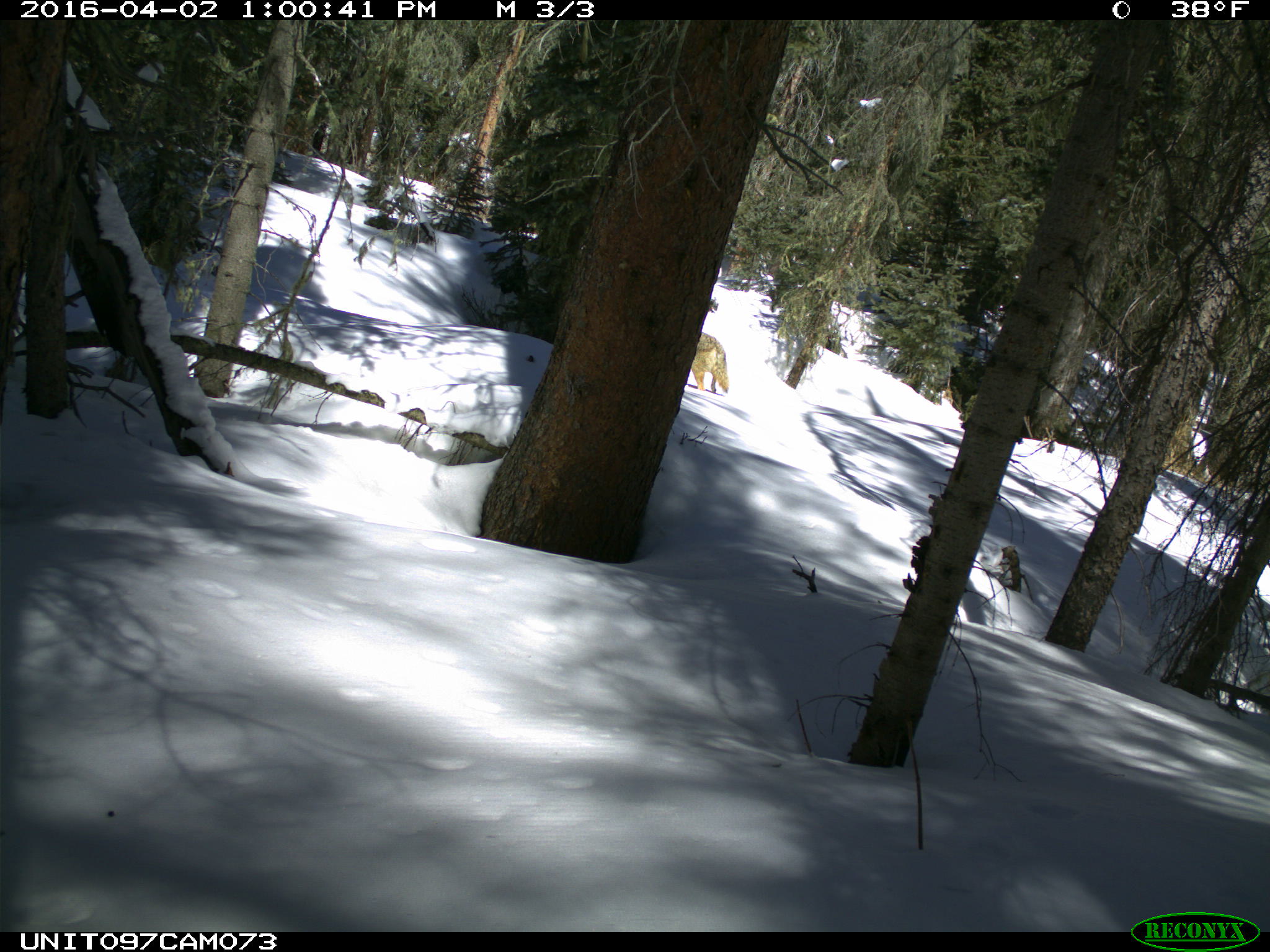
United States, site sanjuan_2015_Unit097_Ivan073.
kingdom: Animalia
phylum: Chordata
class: Mammalia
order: Carnivora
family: Canidae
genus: Canis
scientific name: Canis latrans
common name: coyote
Canis latrans (coyote).